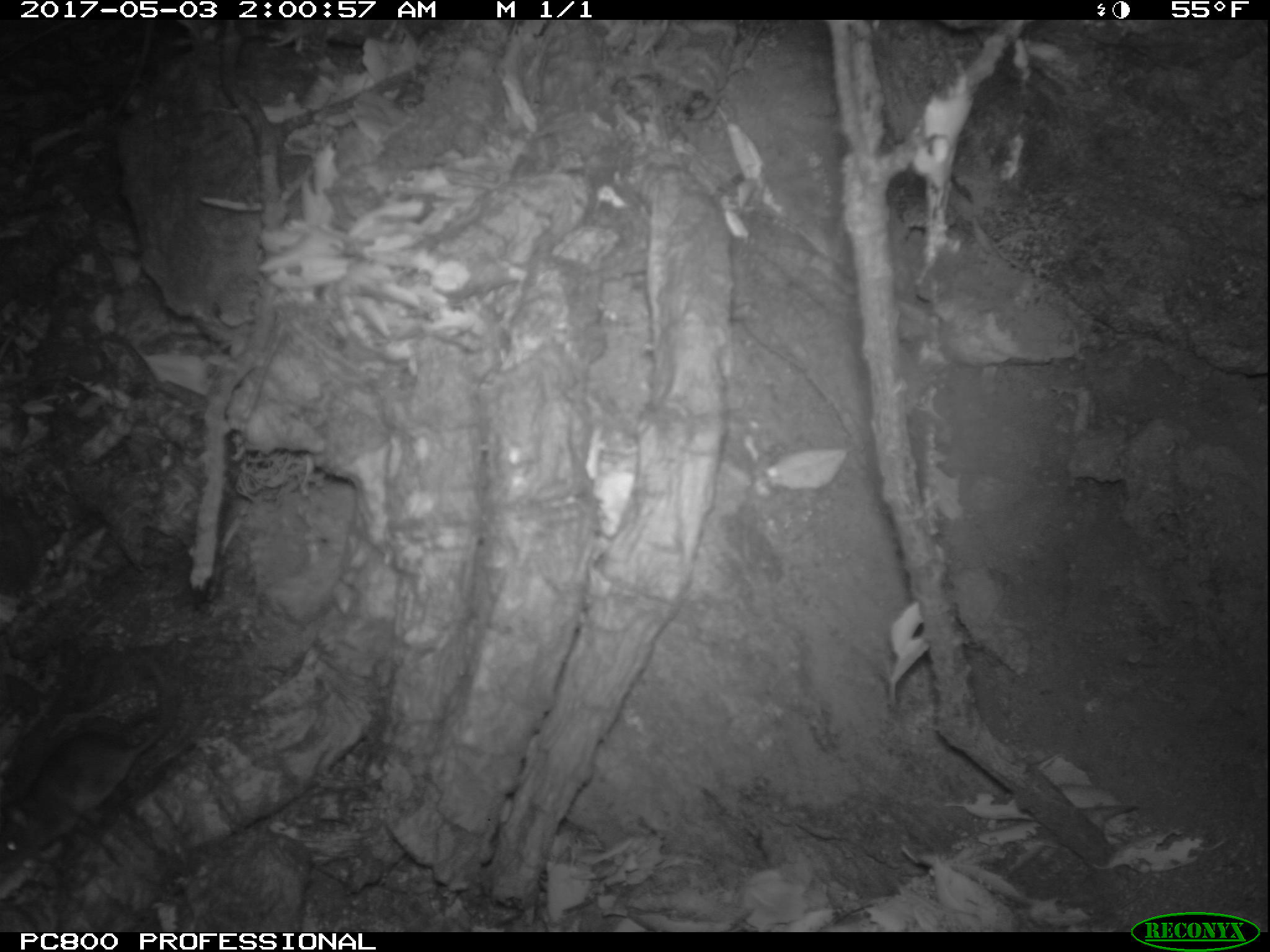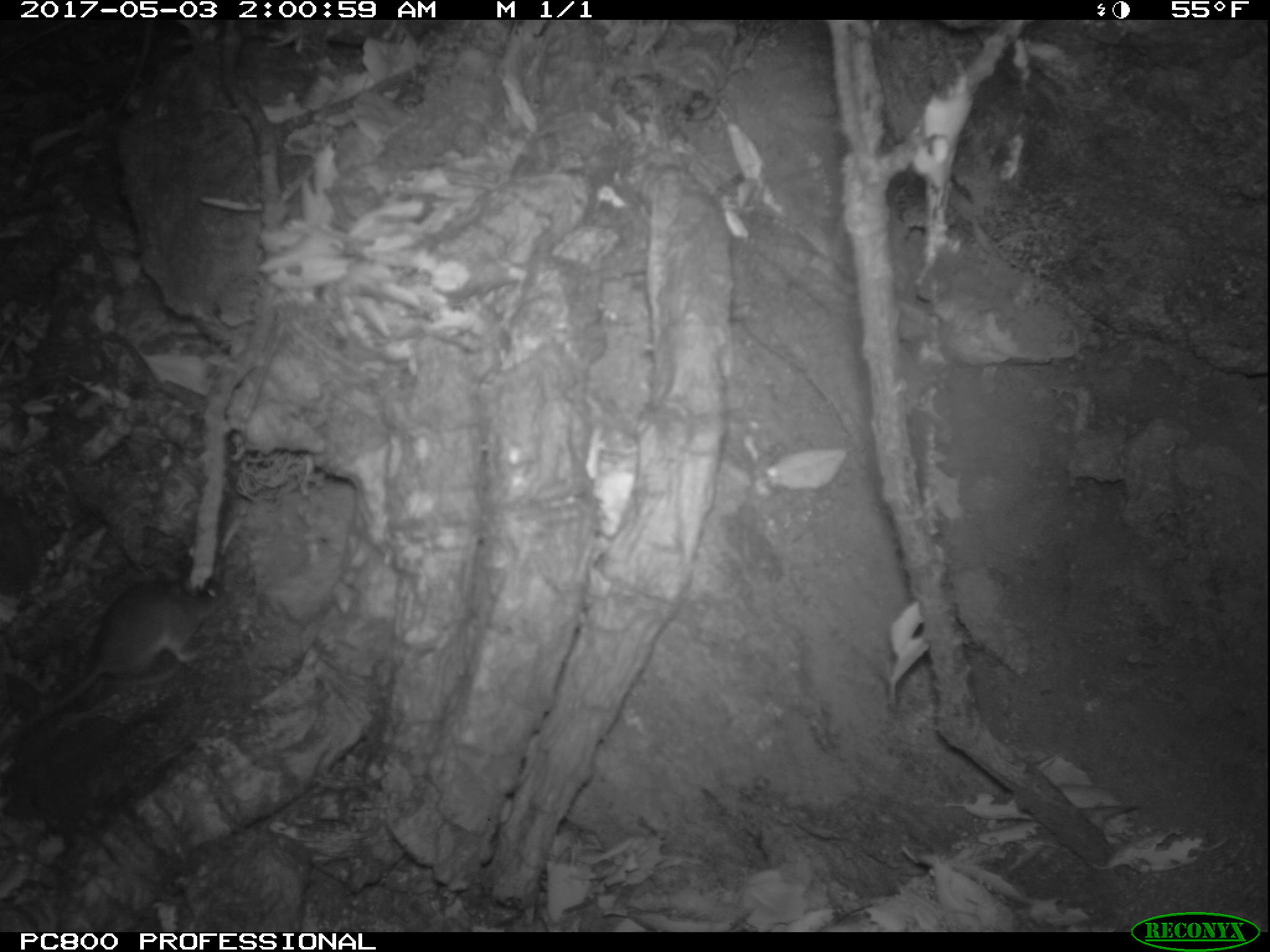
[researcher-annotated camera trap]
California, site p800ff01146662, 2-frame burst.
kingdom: Animalia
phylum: Chordata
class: Mammalia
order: Rodentia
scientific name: Rodentia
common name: rodent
Rodent (Rodentia).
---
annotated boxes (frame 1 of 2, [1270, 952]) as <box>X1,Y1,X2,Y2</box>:
rodent: <box>0,656,174,873</box>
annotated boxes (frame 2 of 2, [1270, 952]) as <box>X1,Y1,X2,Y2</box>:
rodent: <box>2,573,228,738</box>